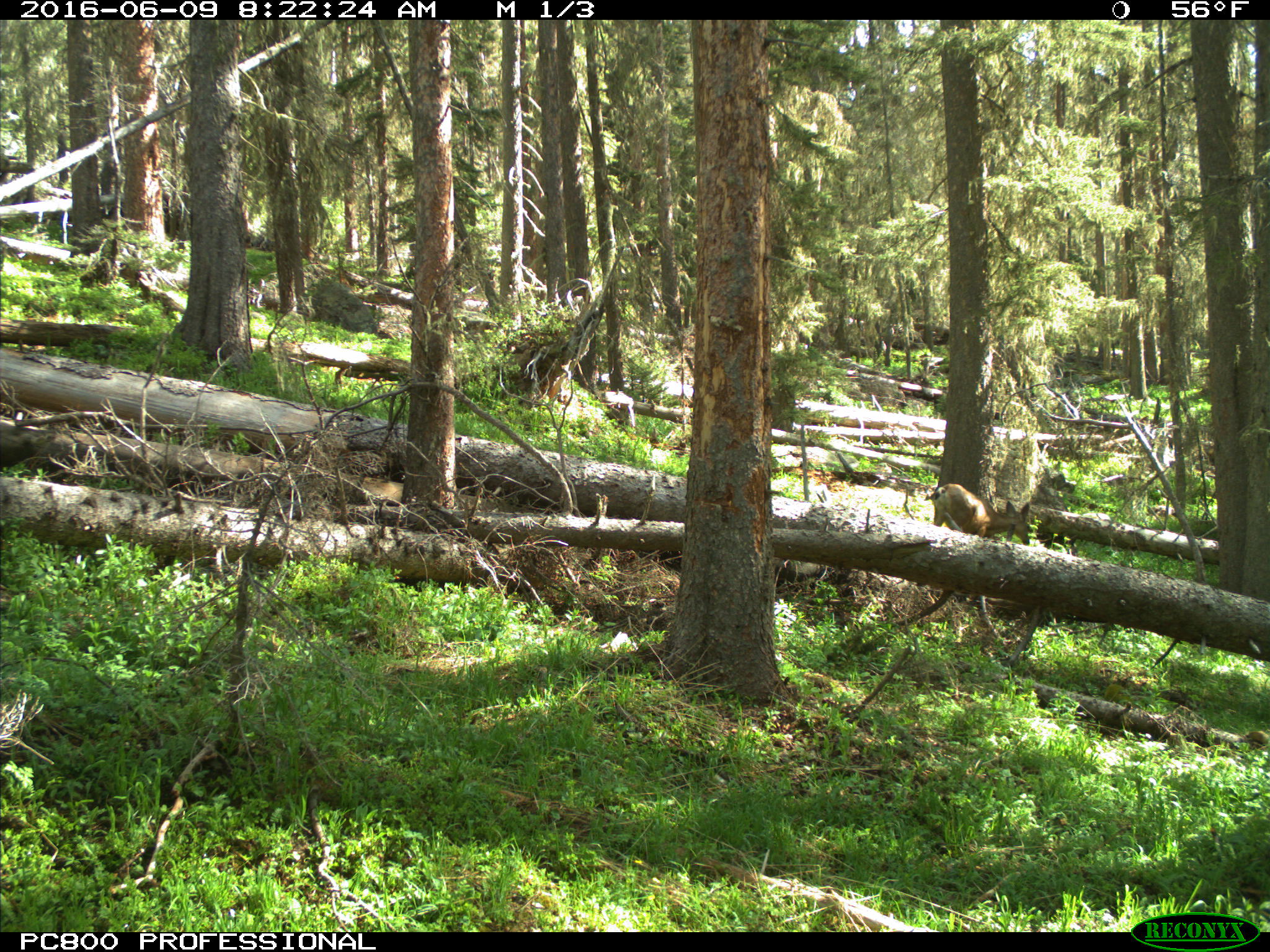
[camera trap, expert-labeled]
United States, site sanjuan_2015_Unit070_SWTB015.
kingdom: Animalia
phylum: Chordata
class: Mammalia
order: Artiodactyla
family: Cervidae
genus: Odocoileus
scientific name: Odocoileus hemionus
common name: mule deer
Odocoileus hemionus (mule deer).